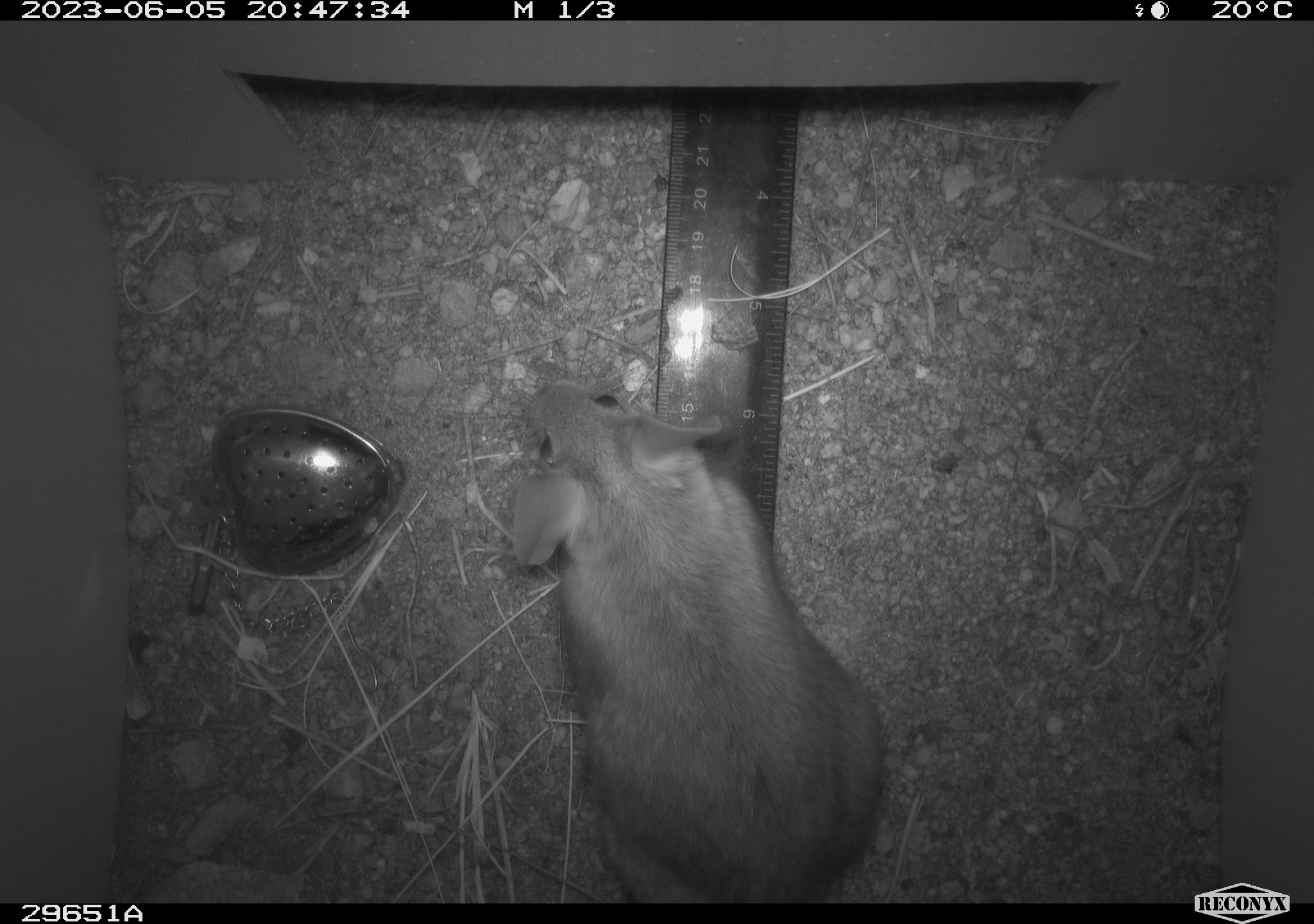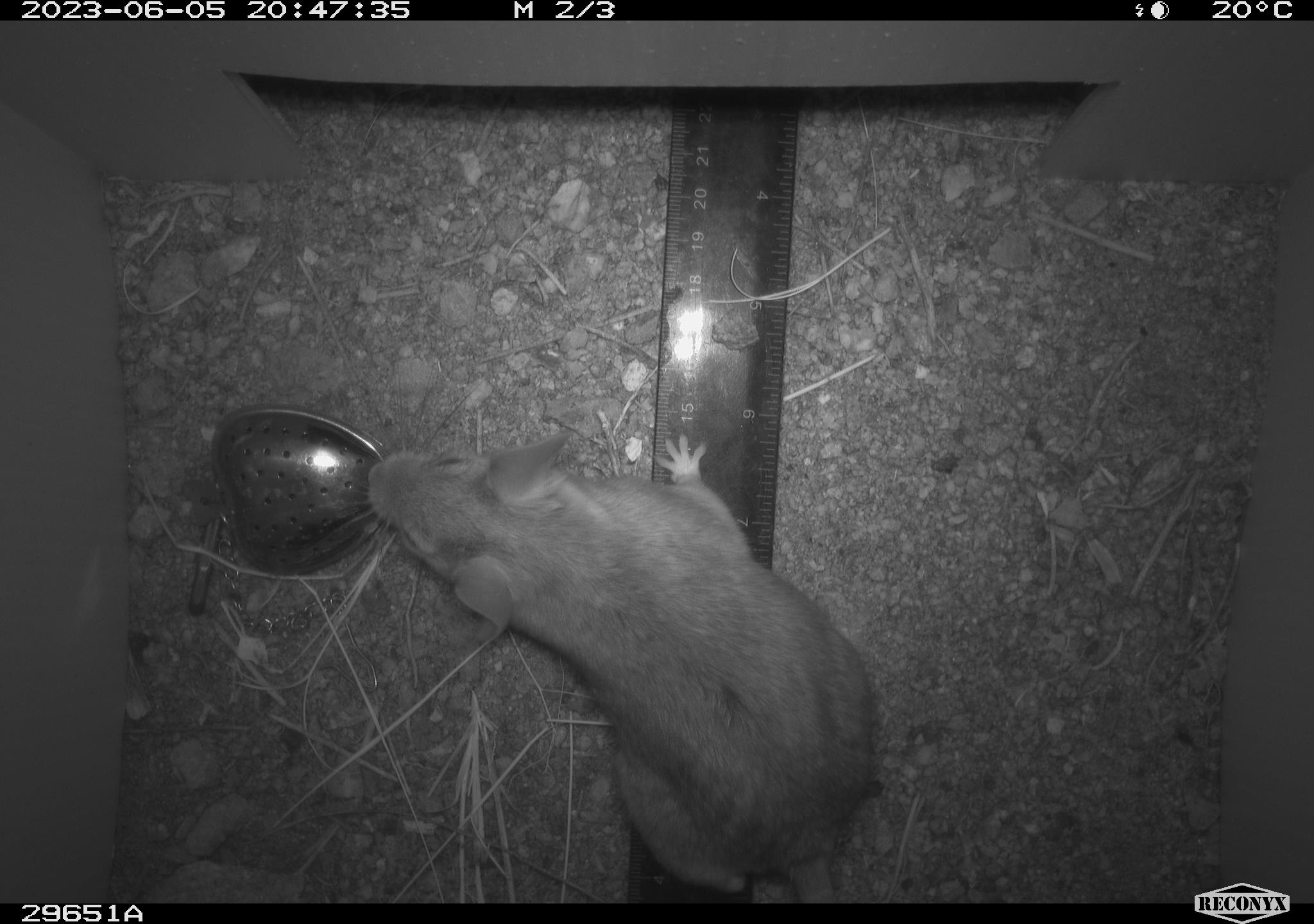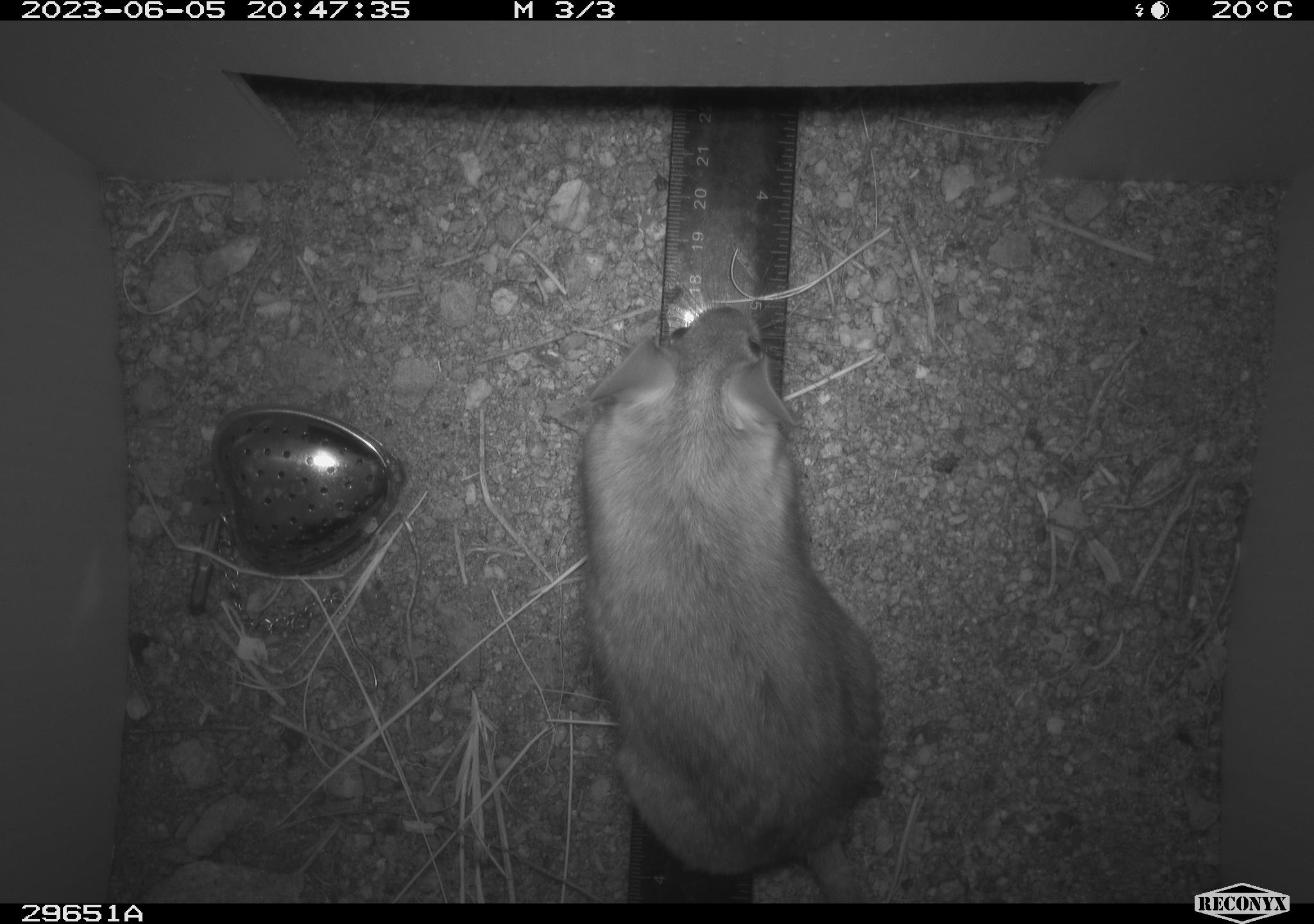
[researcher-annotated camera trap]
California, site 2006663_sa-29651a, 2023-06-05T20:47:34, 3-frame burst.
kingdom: Animalia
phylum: Chordata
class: Mammalia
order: Rodentia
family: Cricetidae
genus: Neotoma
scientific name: Neotoma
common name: pack rat or woodrat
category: neotoma species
Neotoma species (pack rat or woodrat) (Neotoma).